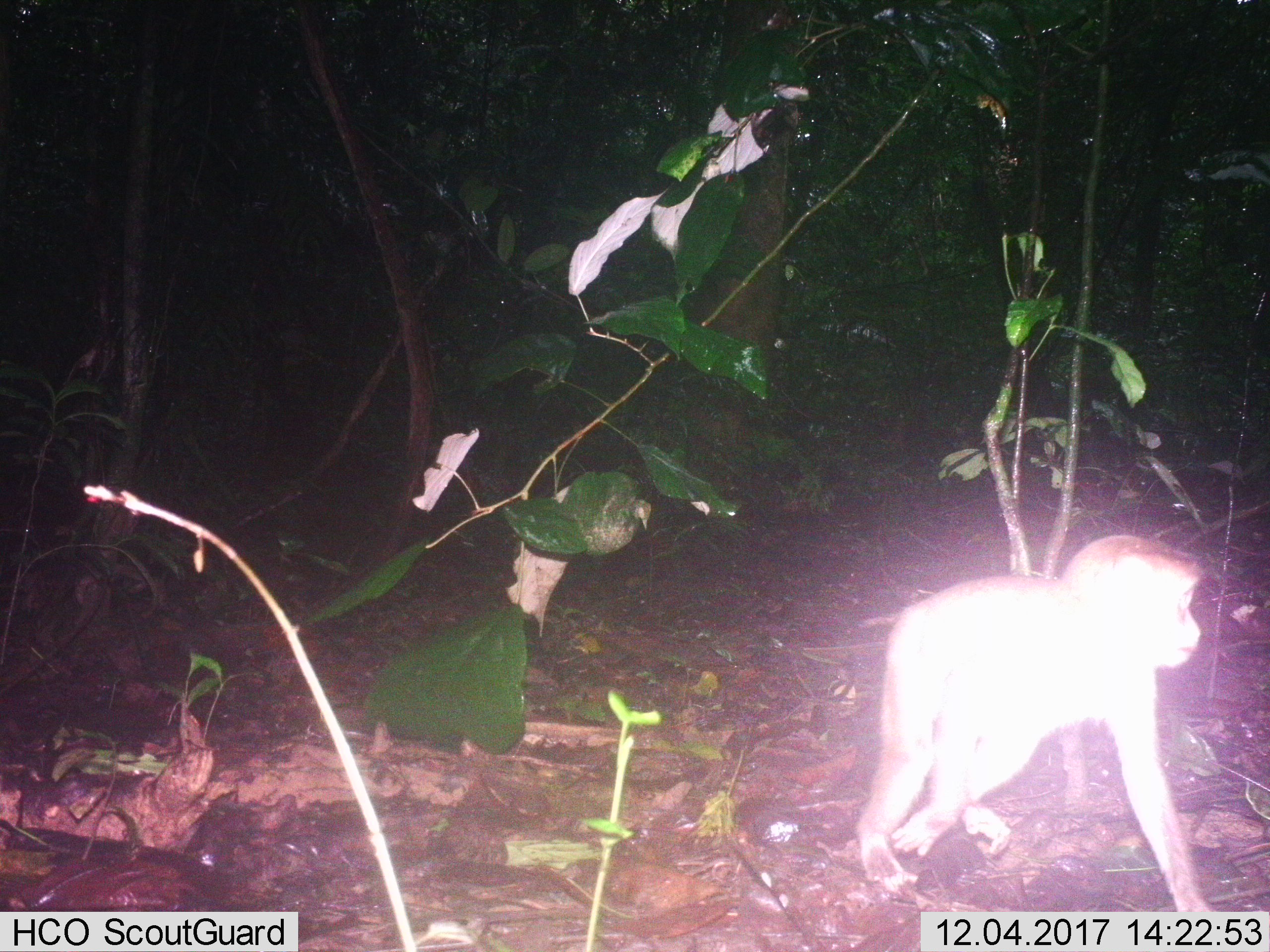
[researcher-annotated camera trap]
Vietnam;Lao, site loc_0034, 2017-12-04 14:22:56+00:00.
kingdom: Animalia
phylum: Chordata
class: Mammalia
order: Primates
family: Cercopithecidae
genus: Macaca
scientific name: Macaca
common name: macaque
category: unidentified macaque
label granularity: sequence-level